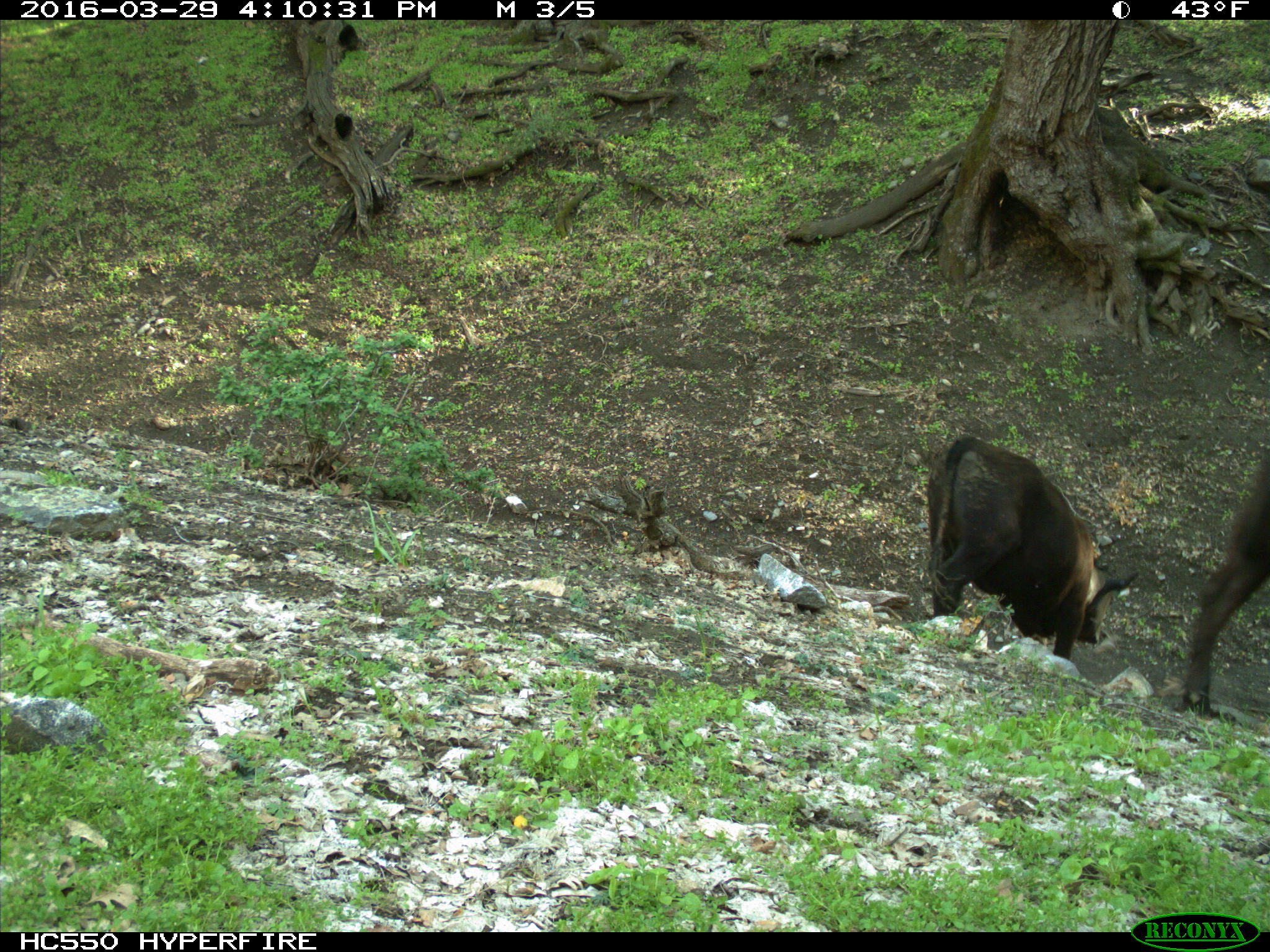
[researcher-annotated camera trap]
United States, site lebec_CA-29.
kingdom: Animalia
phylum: Chordata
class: Mammalia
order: Artiodactyla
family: Bovidae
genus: Bos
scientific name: Bos taurus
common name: domestic cow